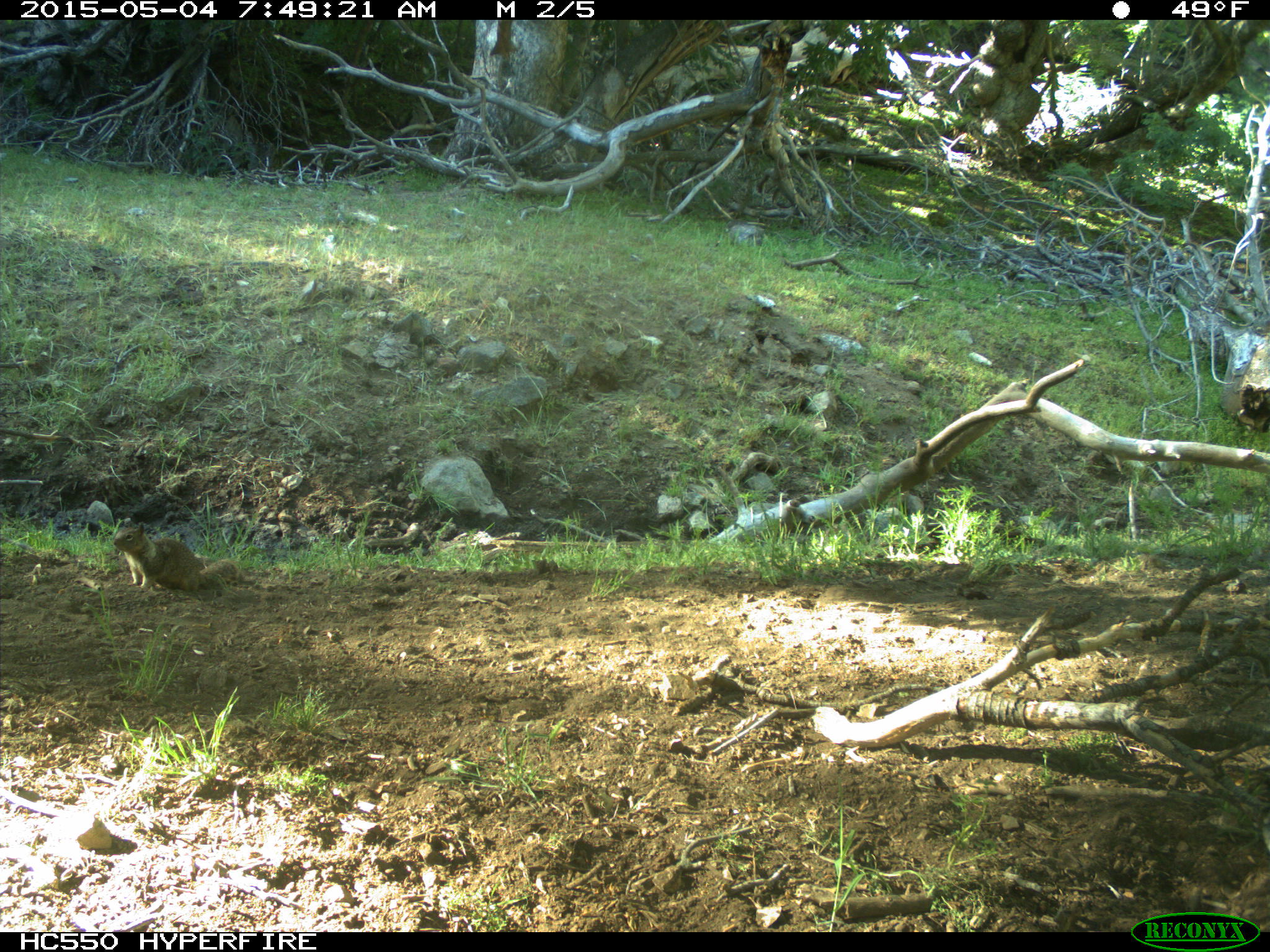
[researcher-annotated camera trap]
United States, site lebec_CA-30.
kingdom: Animalia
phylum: Chordata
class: Mammalia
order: Rodentia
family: Sciuridae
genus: Otospermophilus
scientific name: Otospermophilus beecheyi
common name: california ground squirrel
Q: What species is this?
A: Otospermophilus beecheyi (california ground squirrel).